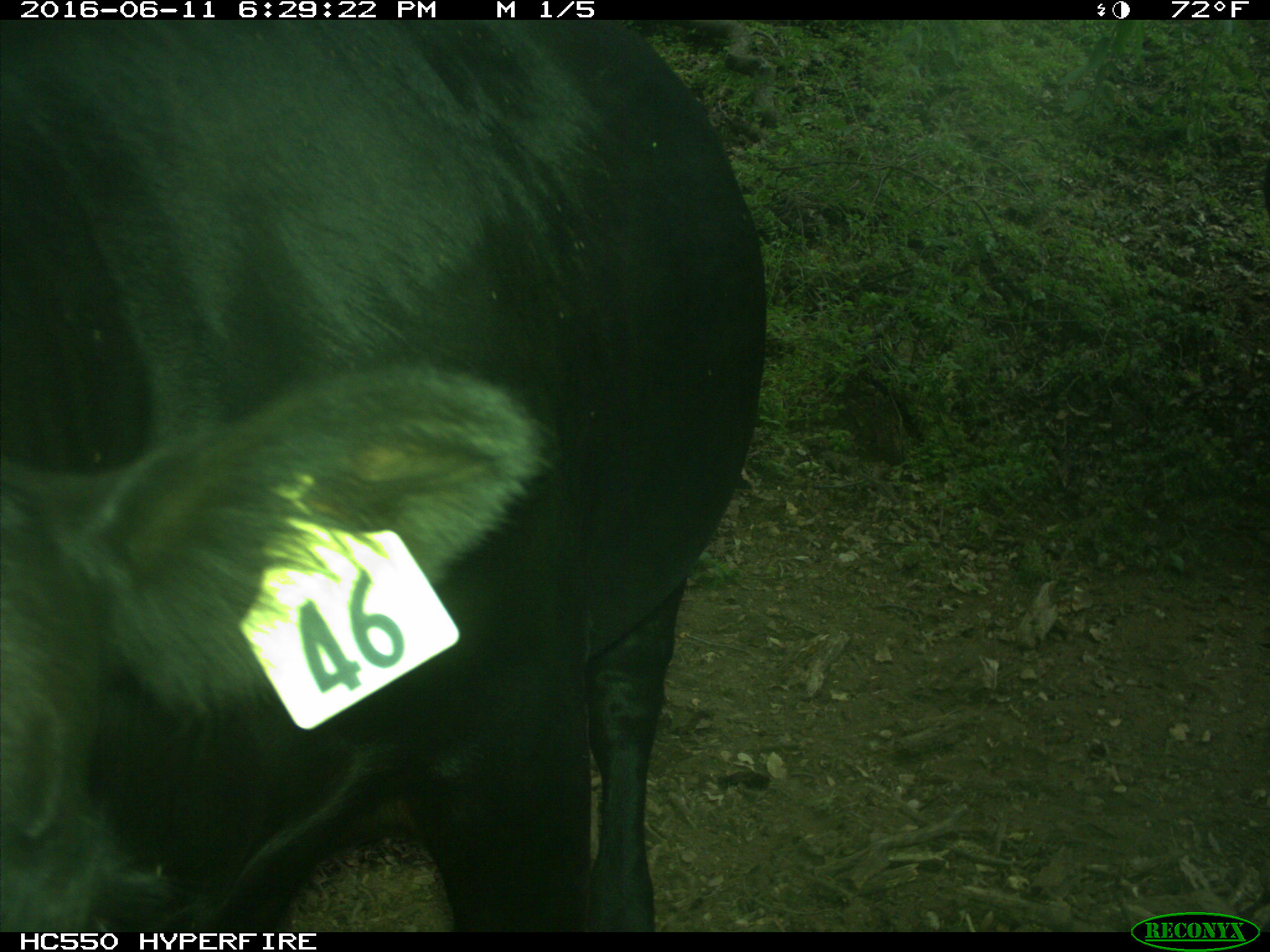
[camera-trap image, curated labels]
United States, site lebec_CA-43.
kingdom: Animalia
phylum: Chordata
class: Mammalia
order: Artiodactyla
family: Bovidae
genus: Bos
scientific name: Bos taurus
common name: domestic cow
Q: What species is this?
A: Bos taurus (domestic cow).